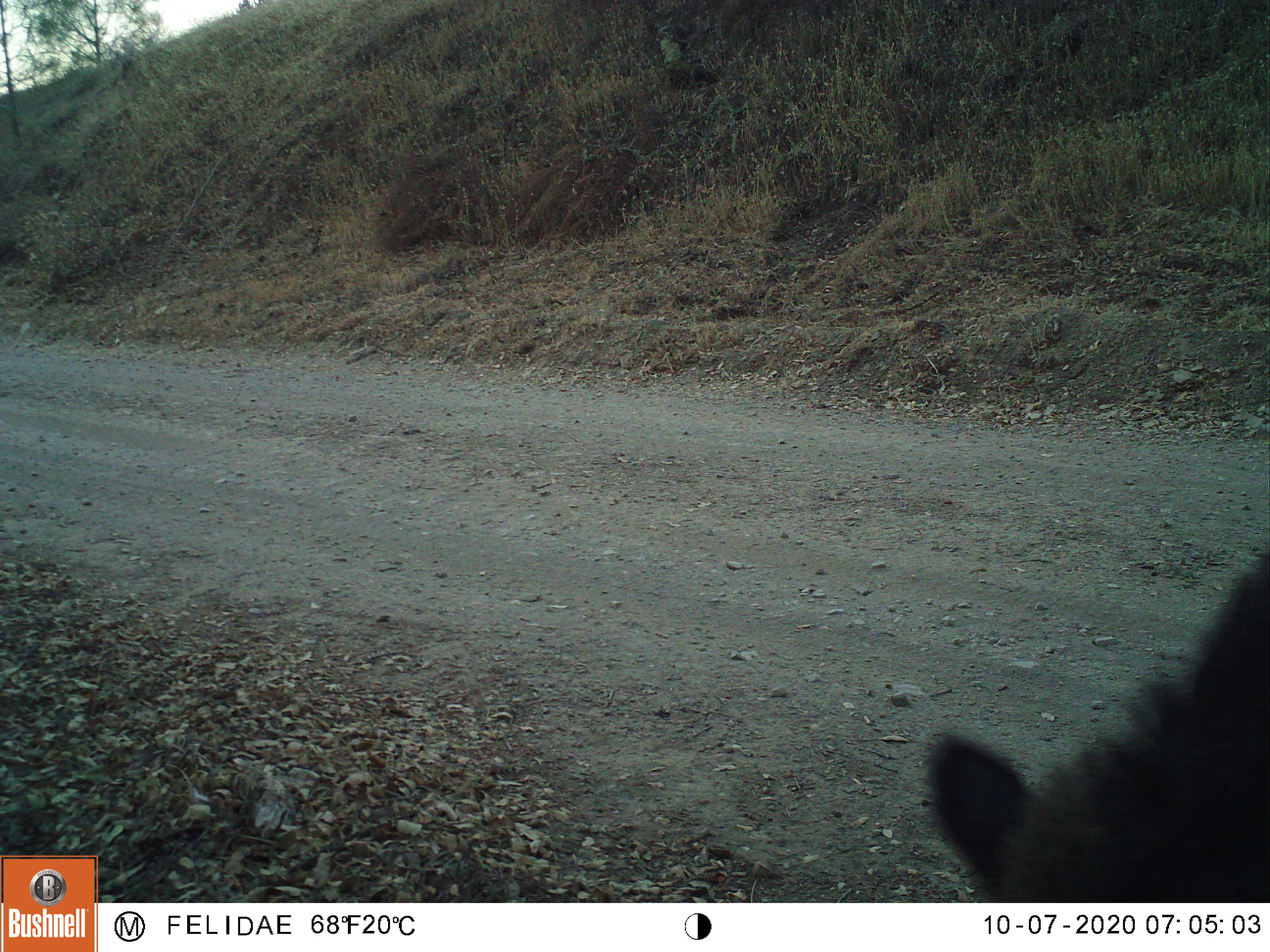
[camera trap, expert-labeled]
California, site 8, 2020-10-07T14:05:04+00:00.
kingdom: Animalia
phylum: Chordata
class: Mammalia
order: Artiodactyla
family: Suidae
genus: Sus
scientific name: Sus scrofa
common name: wild boar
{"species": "wild boar (Sus scrofa)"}